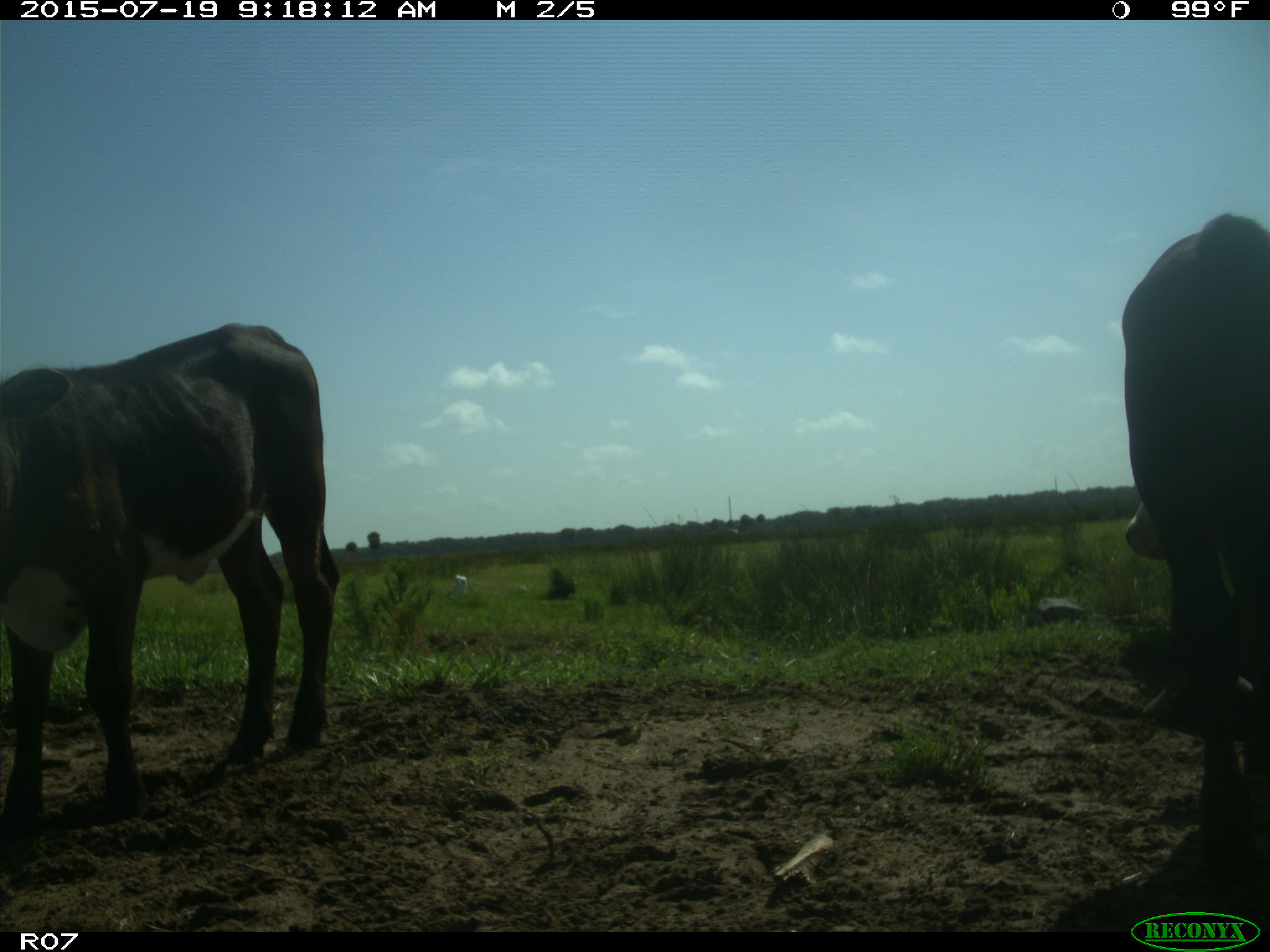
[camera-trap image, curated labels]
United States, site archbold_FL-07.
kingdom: Animalia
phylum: Chordata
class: Mammalia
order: Artiodactyla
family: Bovidae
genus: Bos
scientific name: Bos taurus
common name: domestic cow